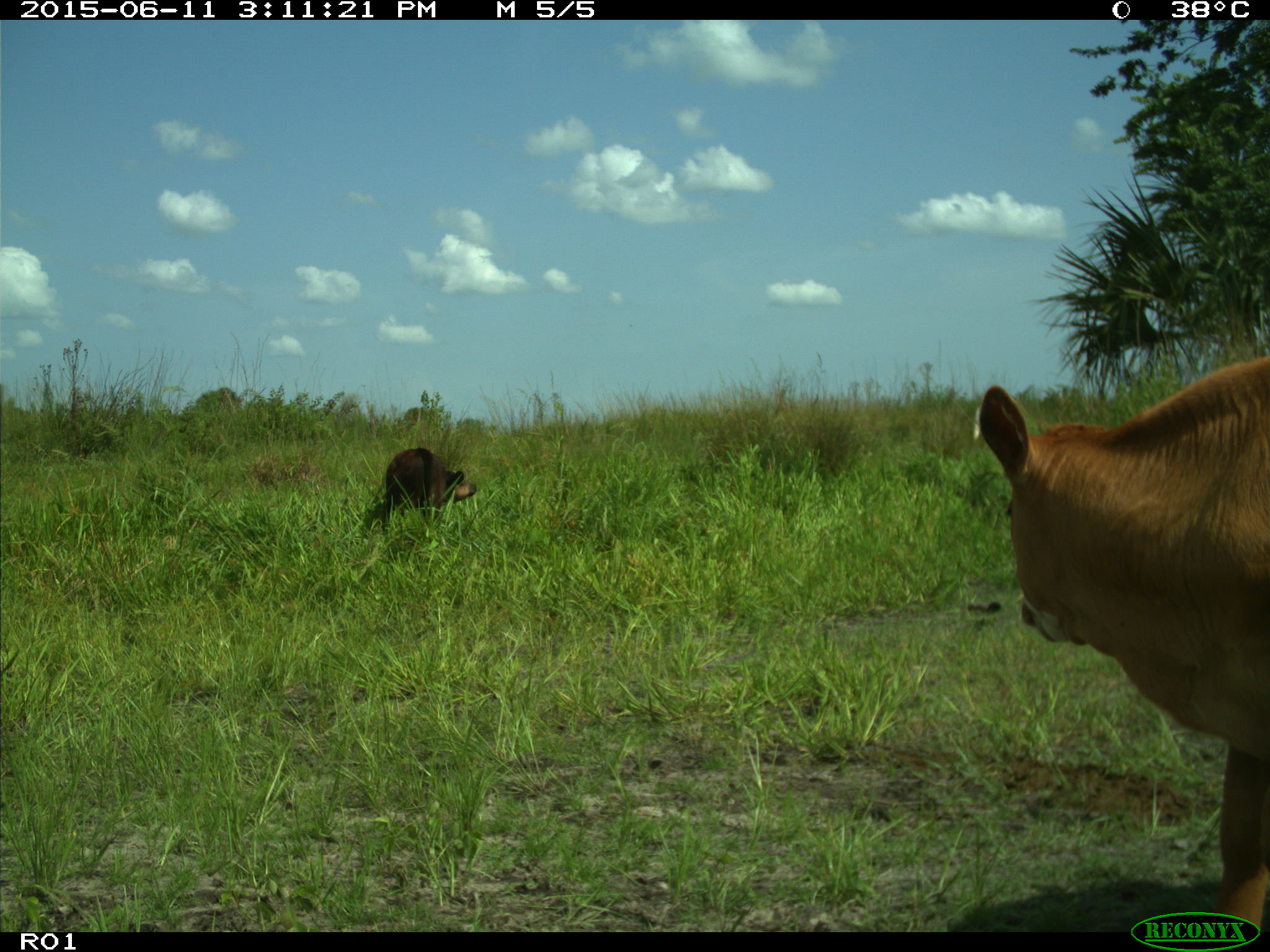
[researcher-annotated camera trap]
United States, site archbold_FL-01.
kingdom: Animalia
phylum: Chordata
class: Mammalia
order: Artiodactyla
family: Bovidae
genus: Bos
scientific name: Bos taurus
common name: domestic cow